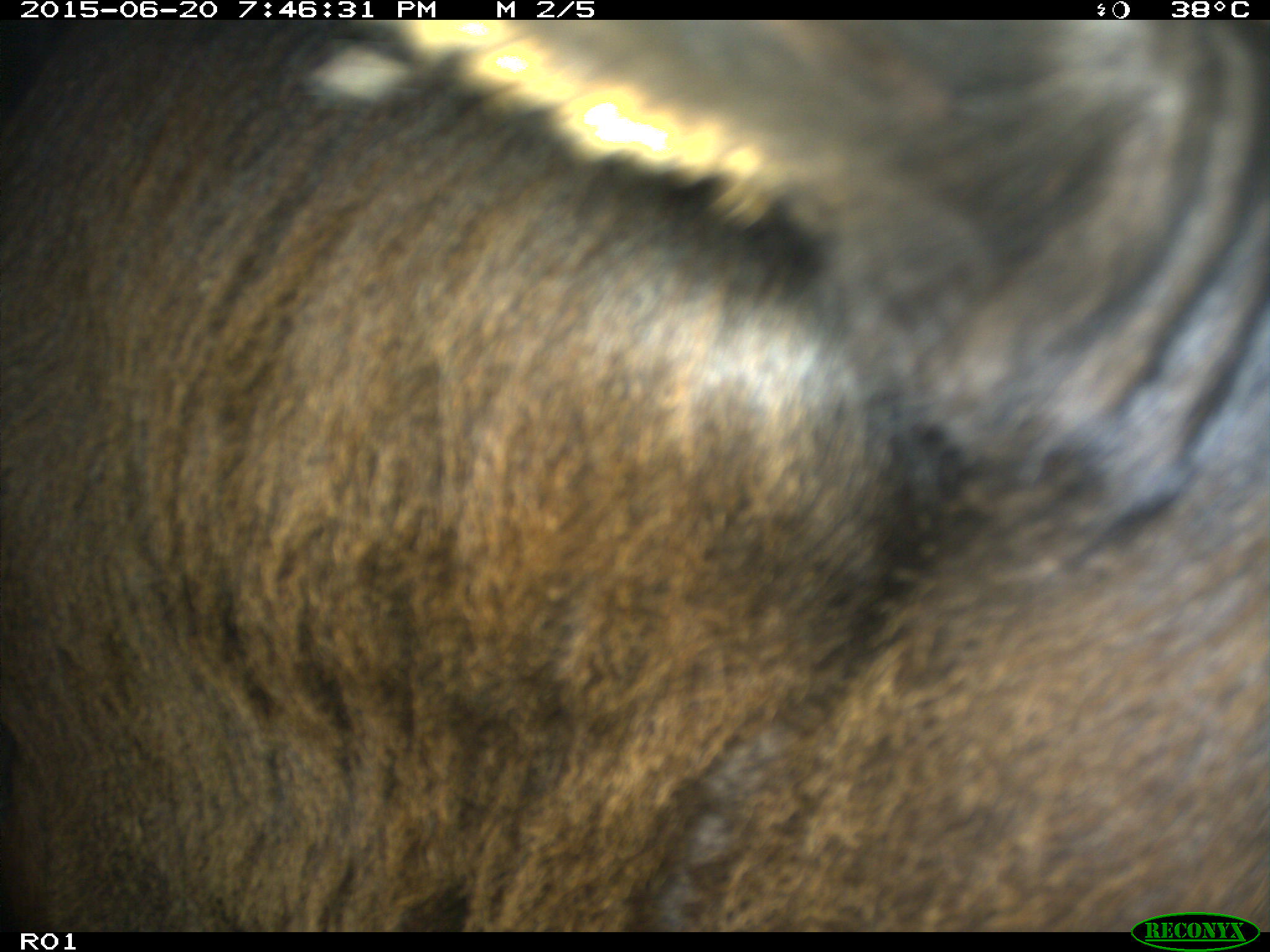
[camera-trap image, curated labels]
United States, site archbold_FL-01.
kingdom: Animalia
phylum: Chordata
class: Mammalia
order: Artiodactyla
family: Bovidae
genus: Bos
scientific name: Bos taurus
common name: domestic cow